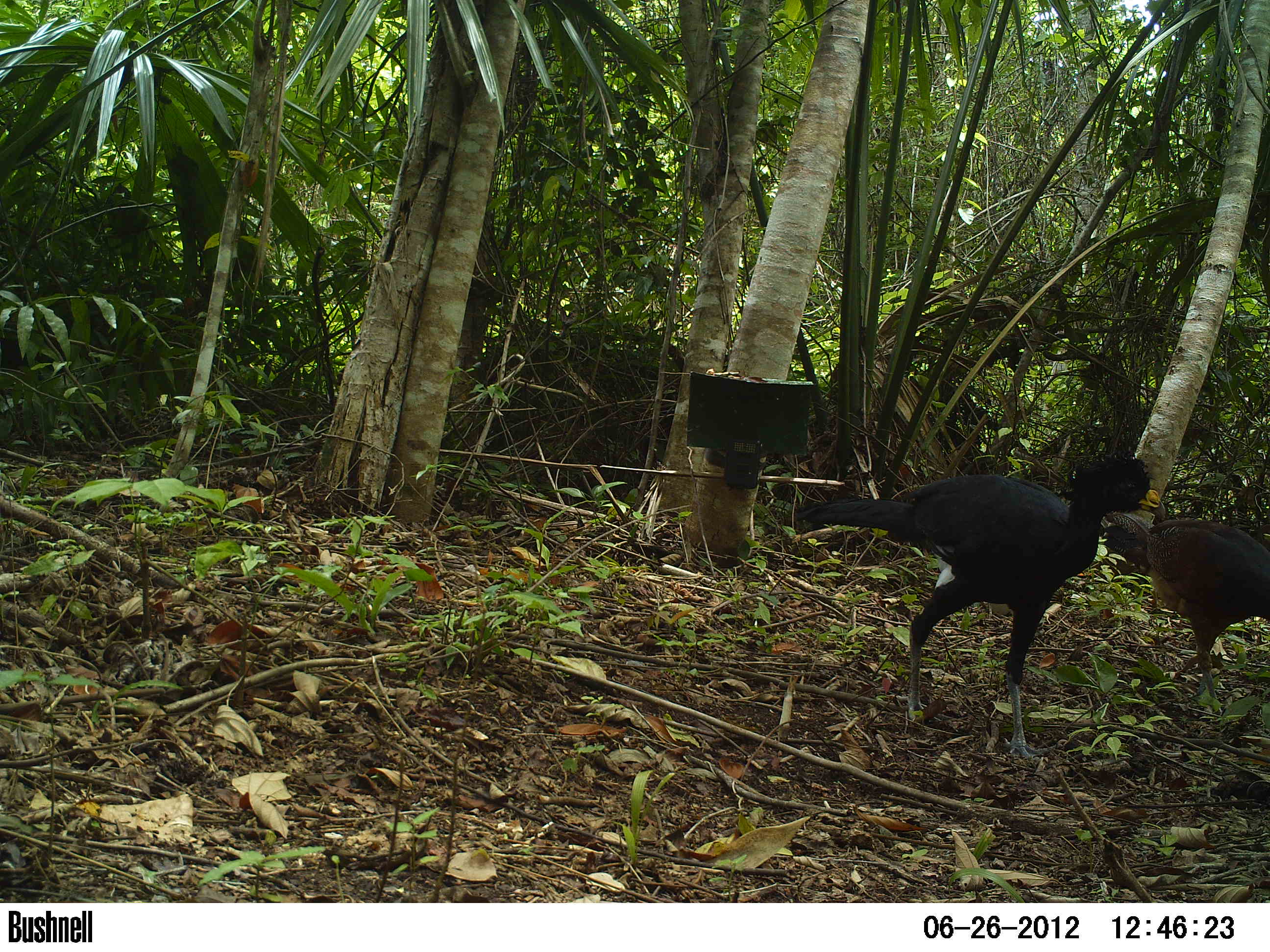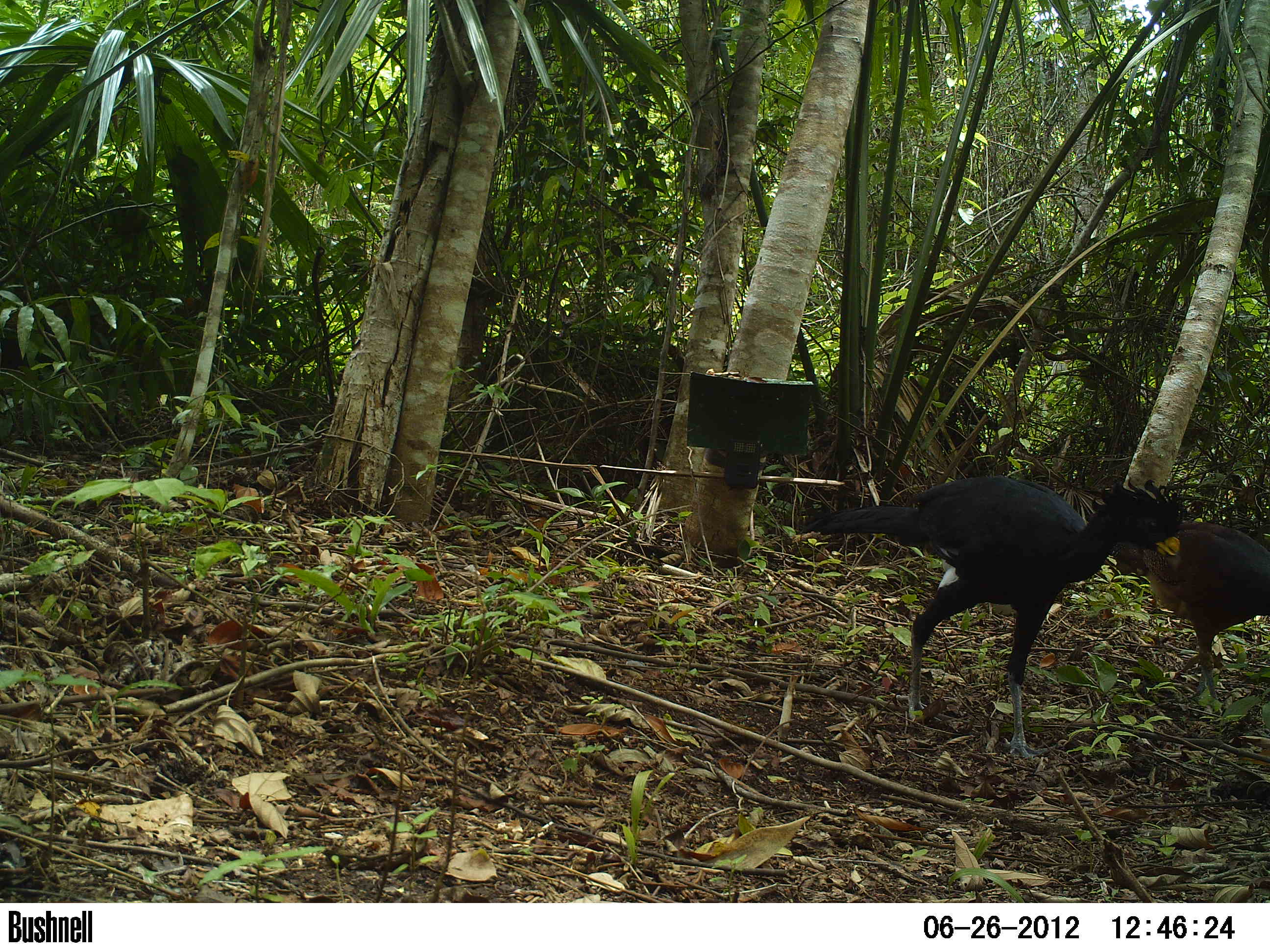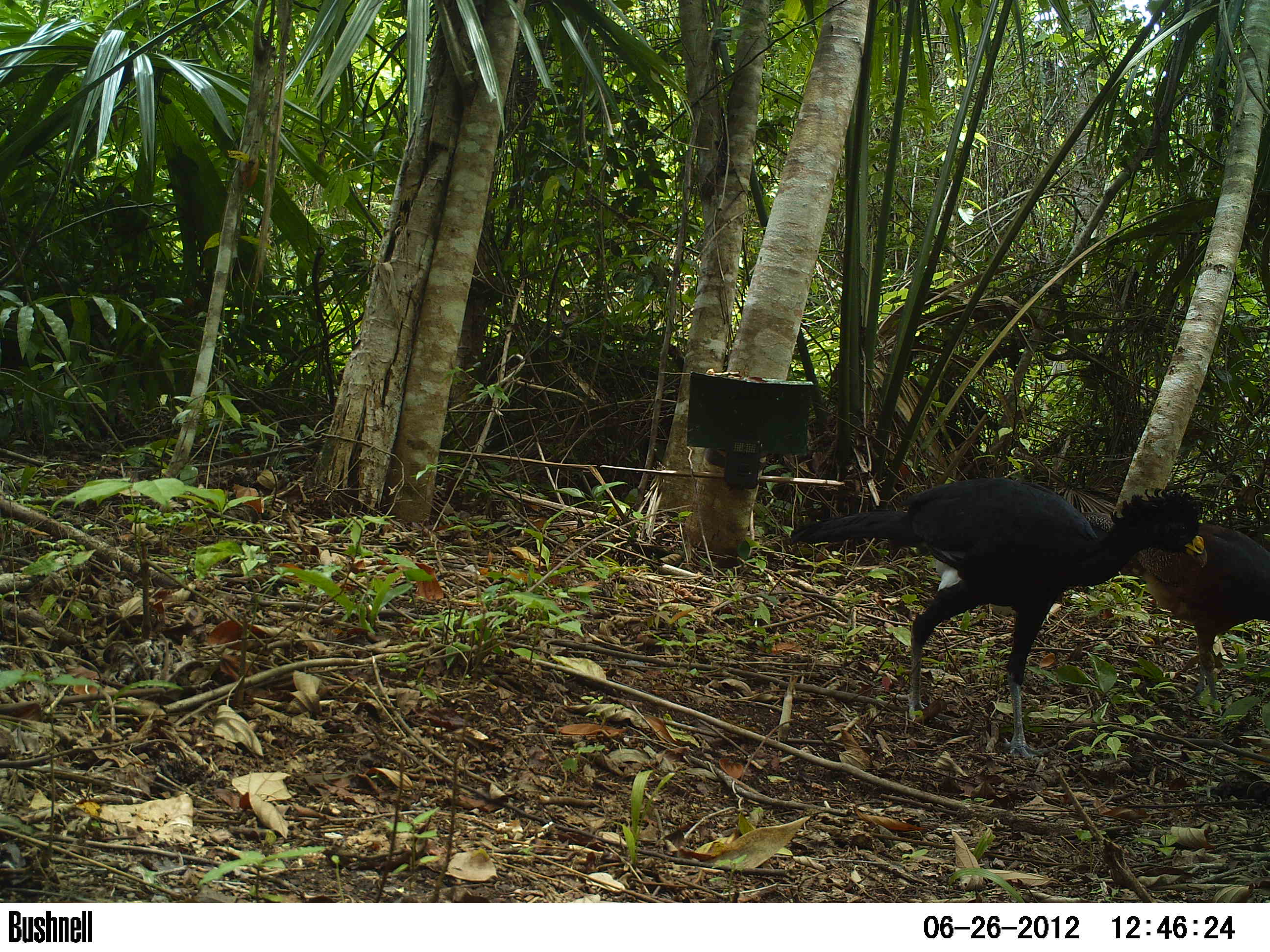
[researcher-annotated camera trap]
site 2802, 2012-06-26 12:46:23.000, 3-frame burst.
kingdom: Animalia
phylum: Chordata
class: Aves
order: Galliformes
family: Cracidae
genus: Crax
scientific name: Crax rubra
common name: great curassow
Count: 4.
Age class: adult.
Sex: male.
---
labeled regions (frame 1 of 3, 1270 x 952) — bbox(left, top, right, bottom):
crax rubra: bbox(788, 445, 1162, 766); bbox(1100, 500, 1270, 719)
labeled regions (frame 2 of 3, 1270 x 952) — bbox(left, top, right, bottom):
crax rubra: bbox(795, 471, 1191, 764); bbox(1112, 520, 1270, 709)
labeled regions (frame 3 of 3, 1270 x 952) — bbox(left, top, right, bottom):
crax rubra: bbox(778, 466, 1210, 772); bbox(1069, 489, 1270, 705)